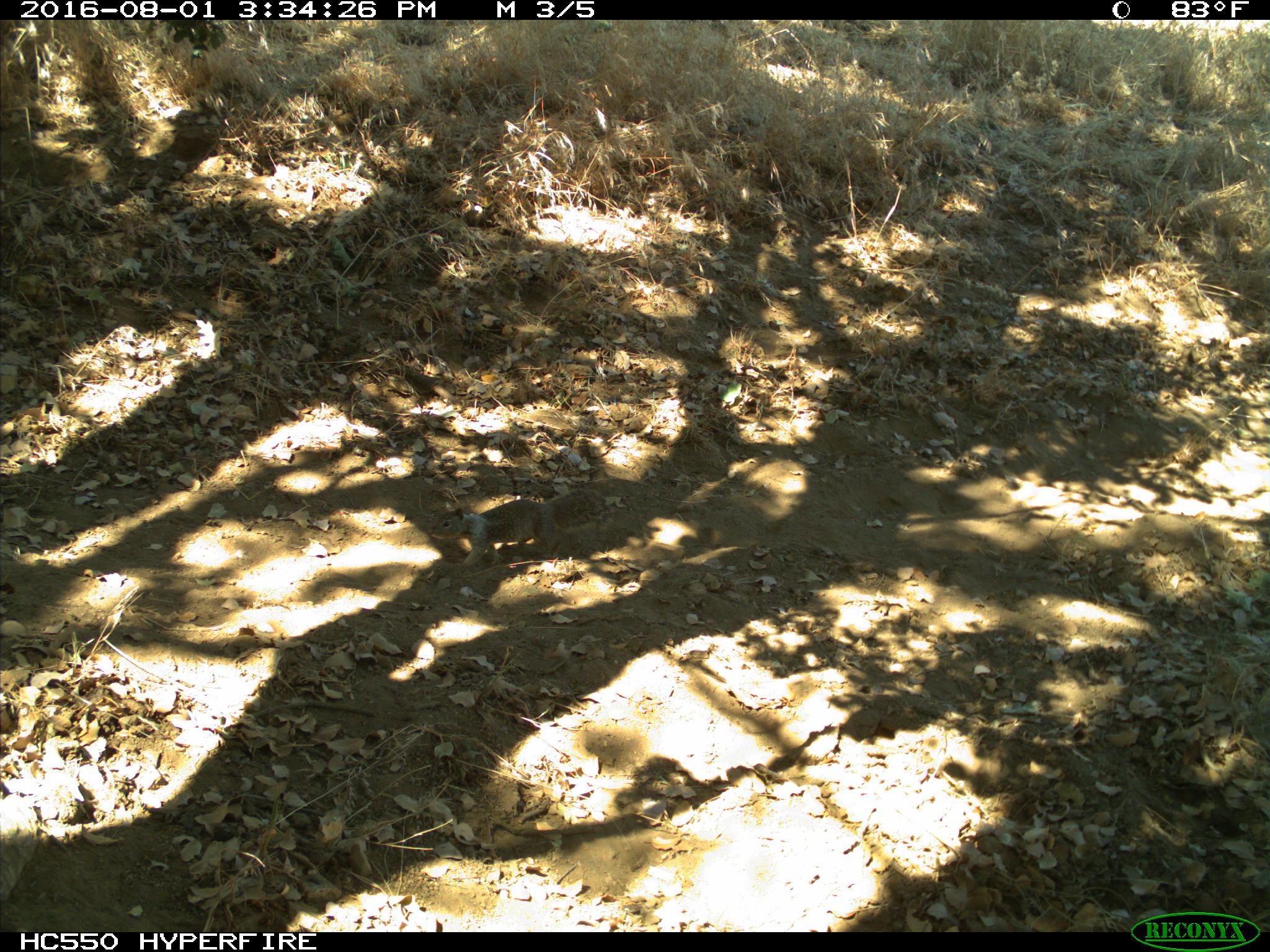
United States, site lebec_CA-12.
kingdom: Animalia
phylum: Chordata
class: Mammalia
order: Rodentia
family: Sciuridae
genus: Otospermophilus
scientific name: Otospermophilus beecheyi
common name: california ground squirrel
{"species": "Otospermophilus beecheyi (california ground squirrel)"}